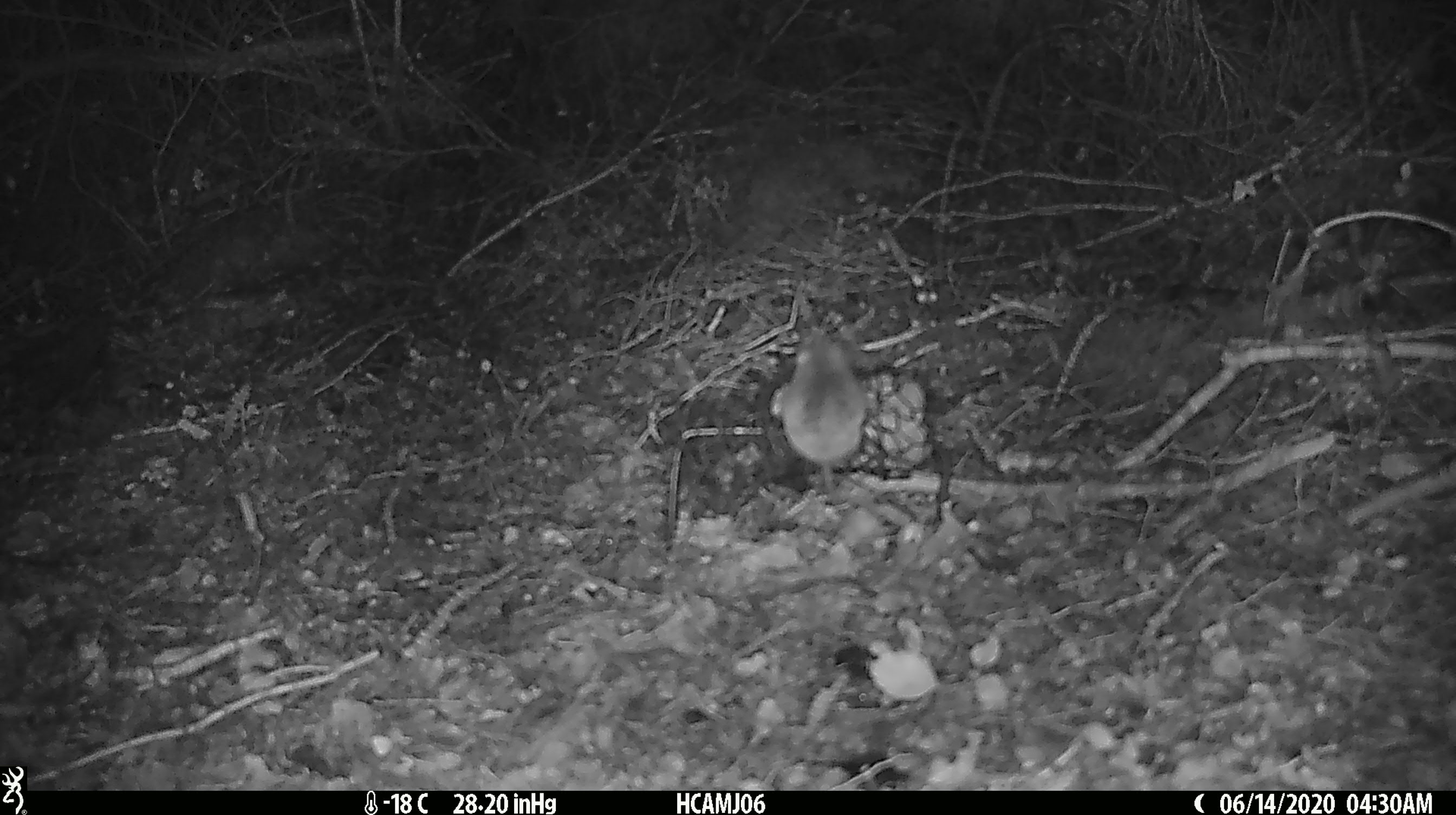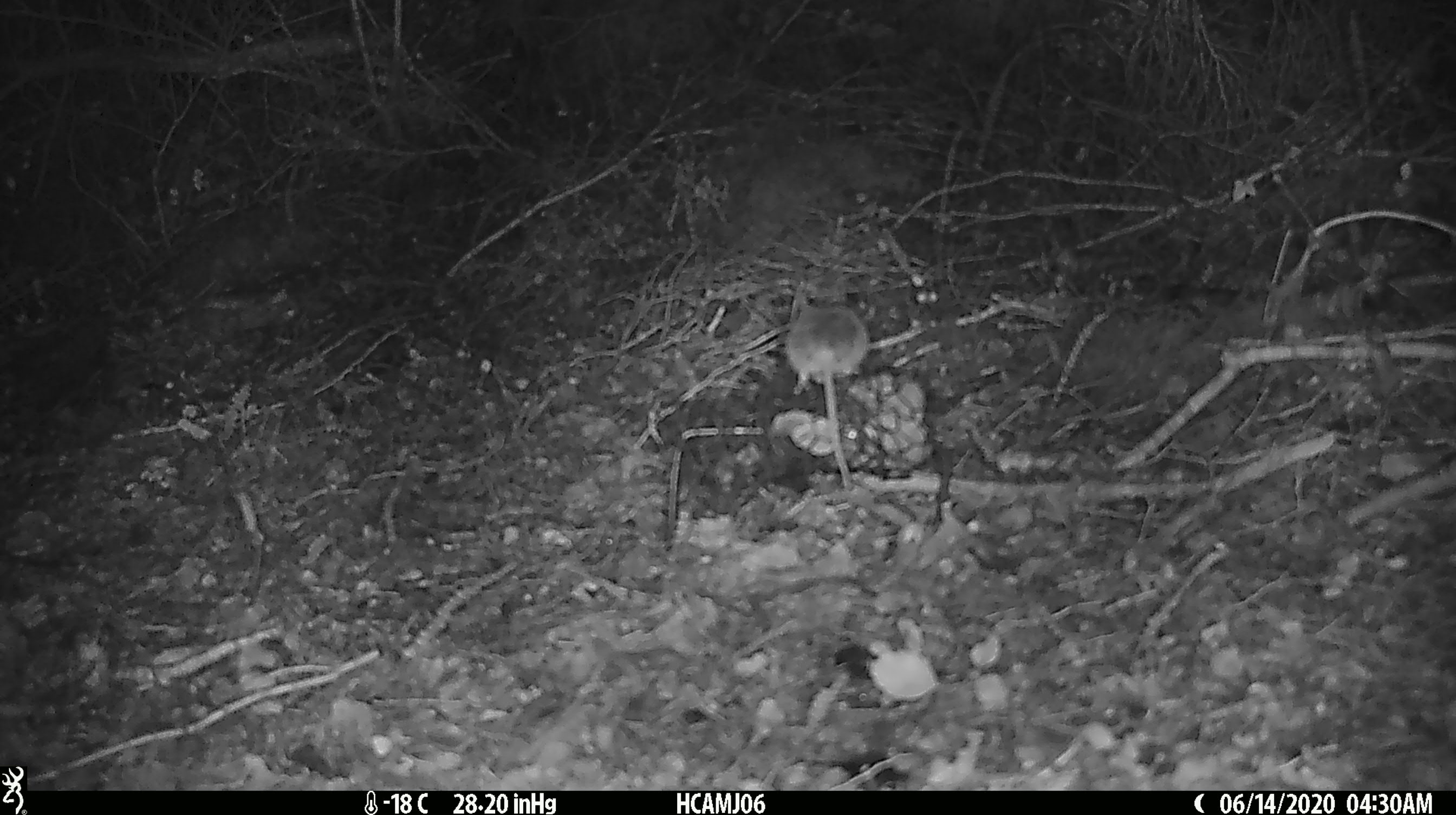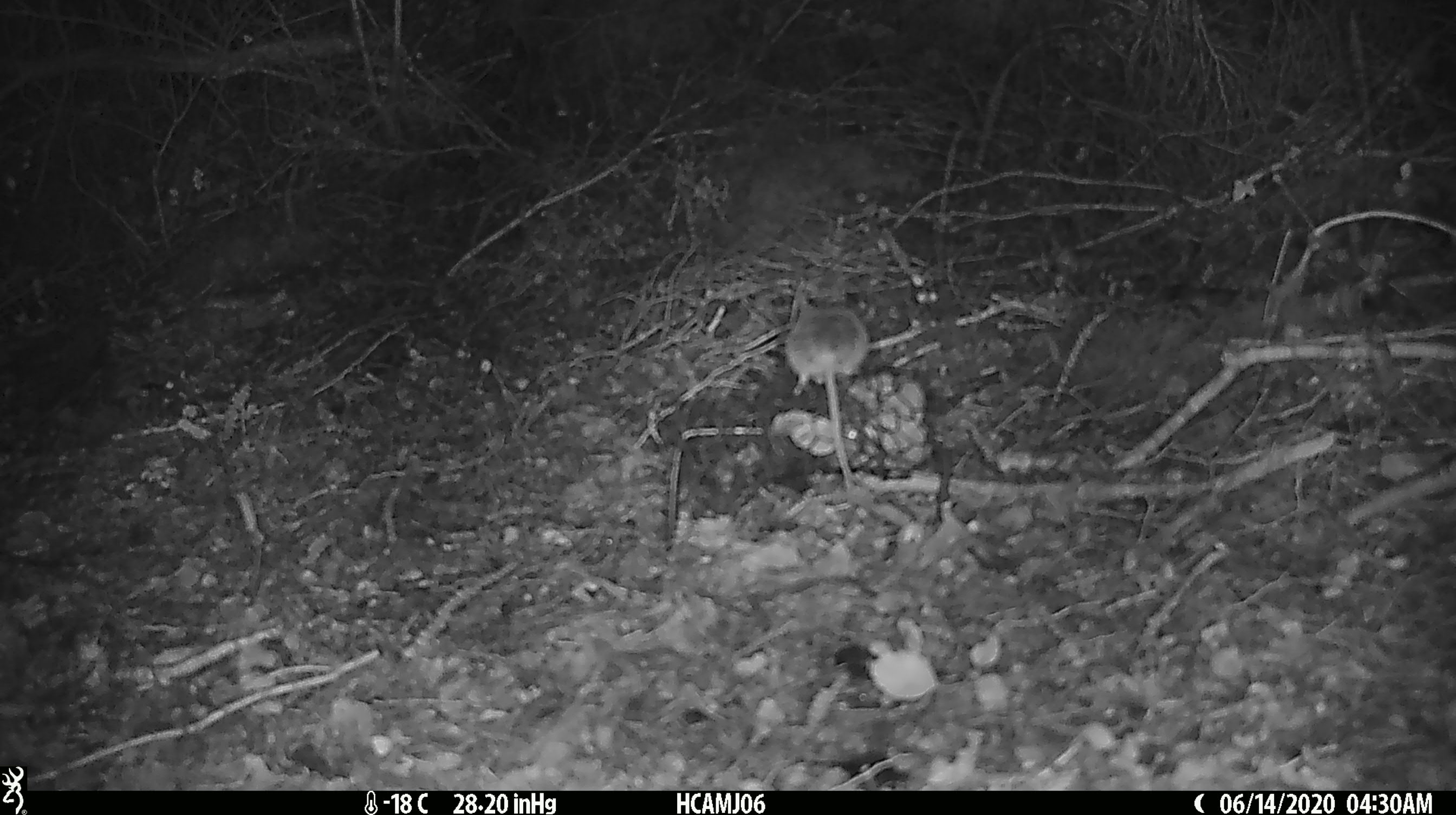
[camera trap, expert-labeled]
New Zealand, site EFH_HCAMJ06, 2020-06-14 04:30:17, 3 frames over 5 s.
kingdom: Animalia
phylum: Chordata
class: Mammalia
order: Rodentia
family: Muridae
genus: Mus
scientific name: Mus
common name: mouse